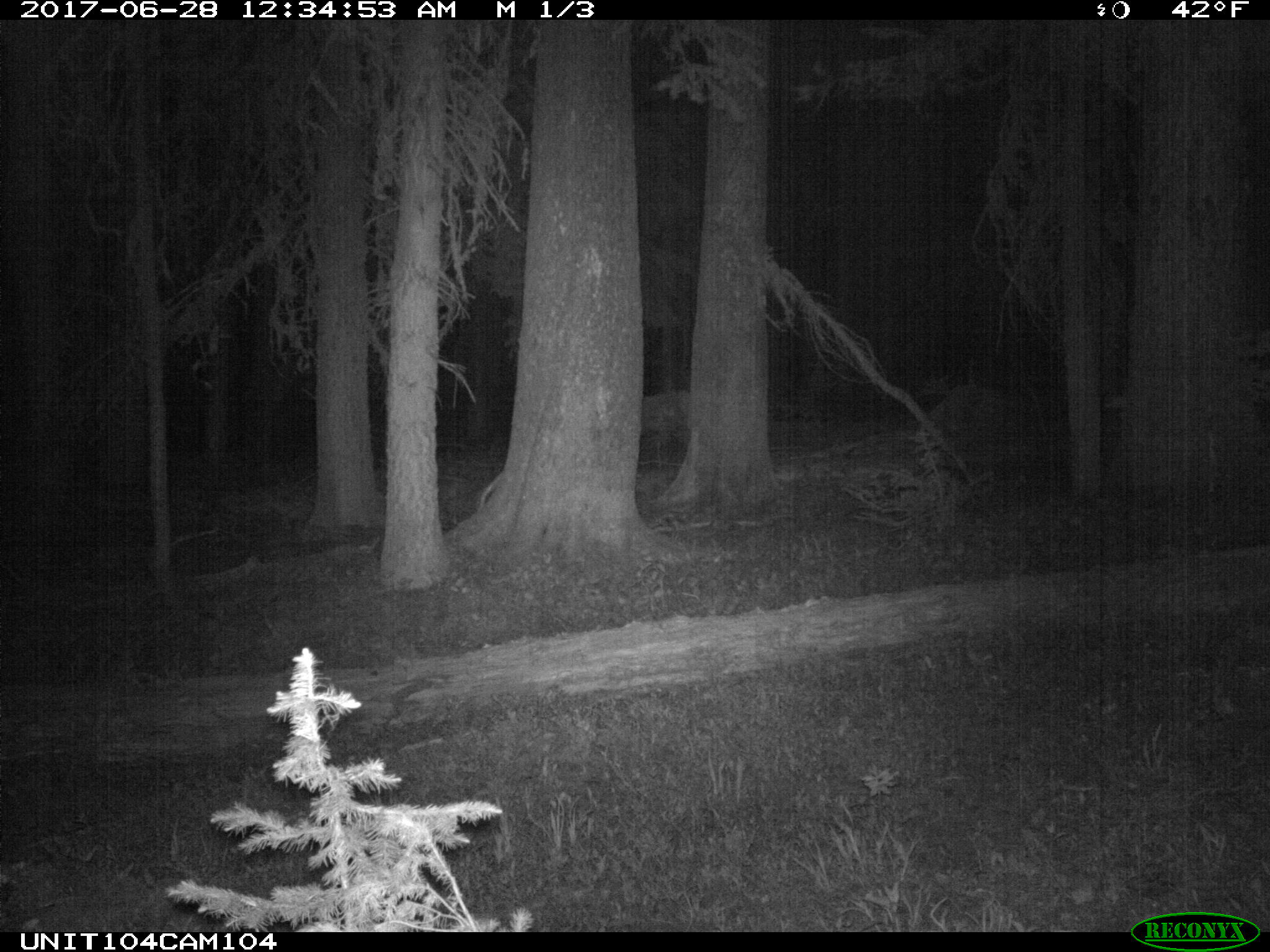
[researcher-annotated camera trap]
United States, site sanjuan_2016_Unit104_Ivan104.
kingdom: Animalia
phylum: Chordata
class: Mammalia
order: Artiodactyla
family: Cervidae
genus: Odocoileus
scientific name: Odocoileus hemionus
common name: mule deer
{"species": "Odocoileus hemionus (mule deer)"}